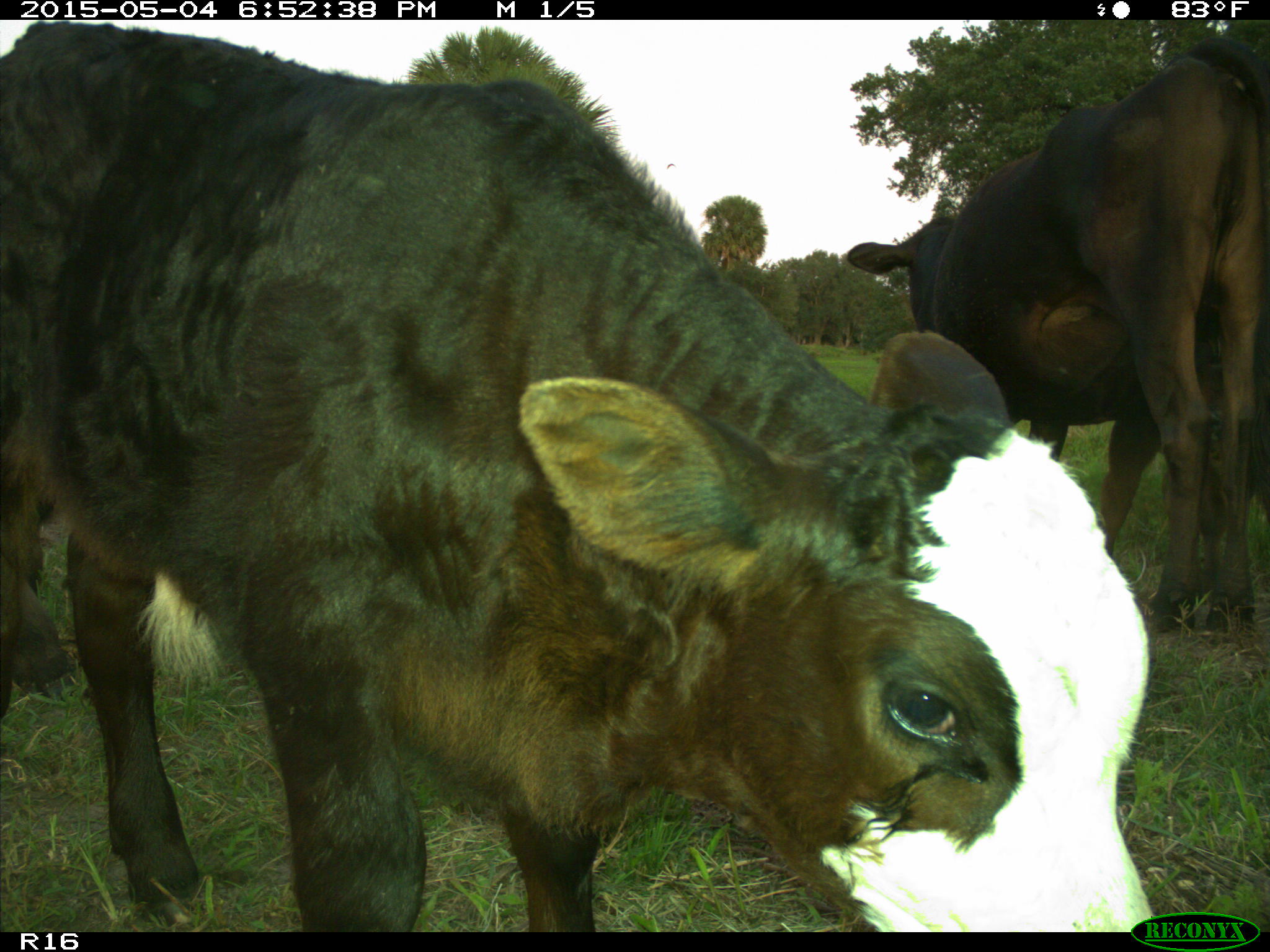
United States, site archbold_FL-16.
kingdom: Animalia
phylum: Chordata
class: Mammalia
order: Artiodactyla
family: Bovidae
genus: Bos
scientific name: Bos taurus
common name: domestic cow